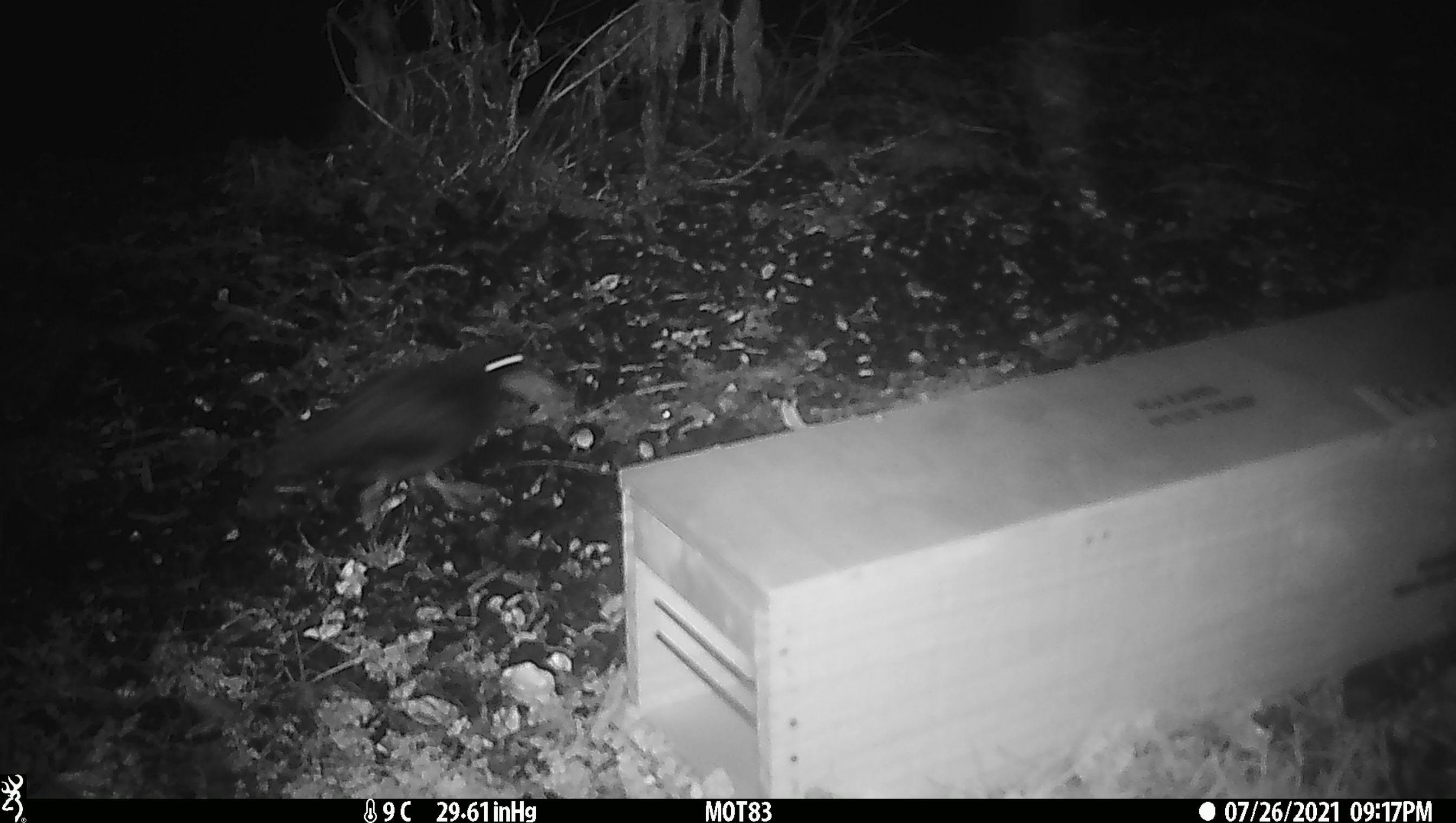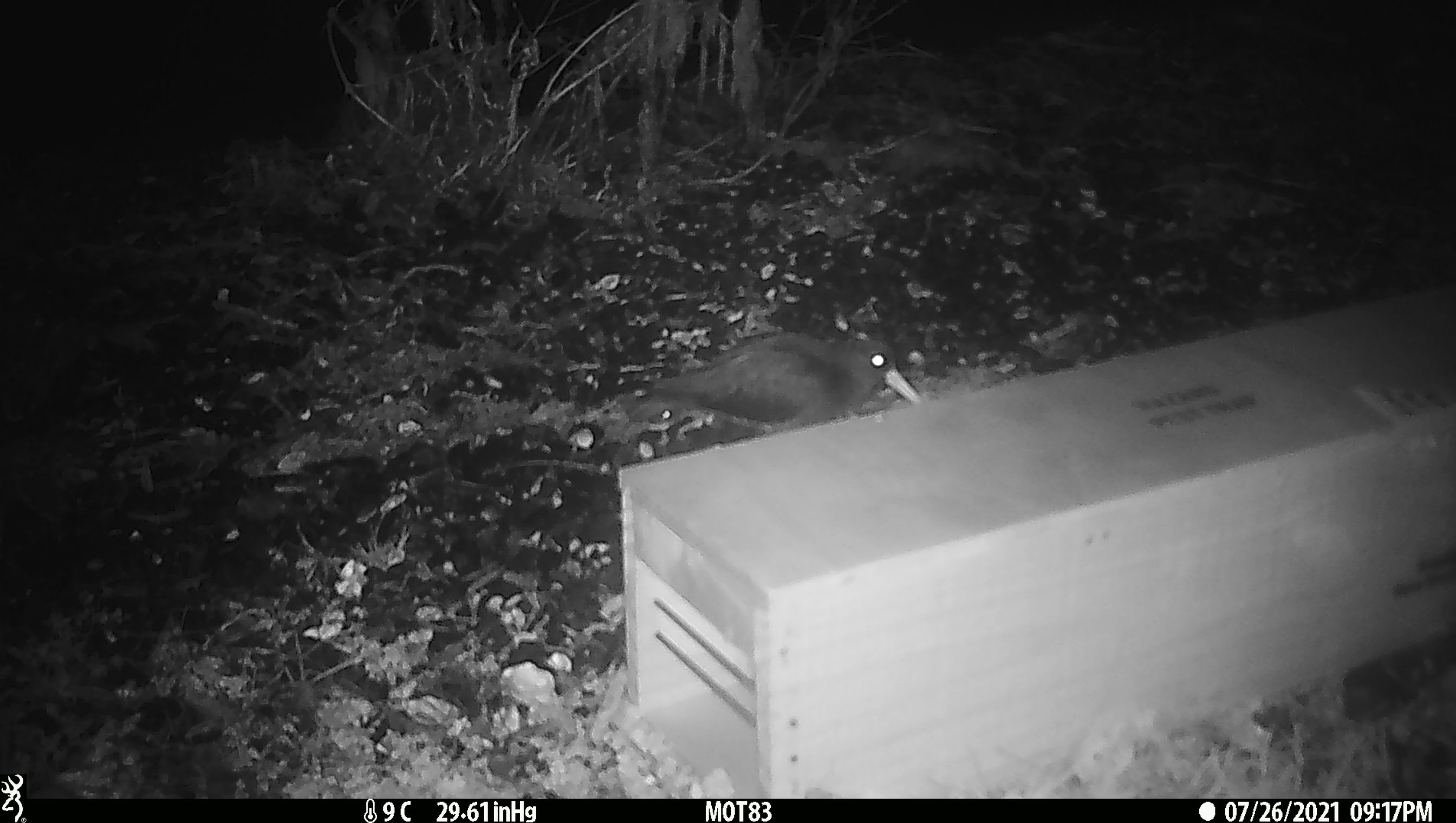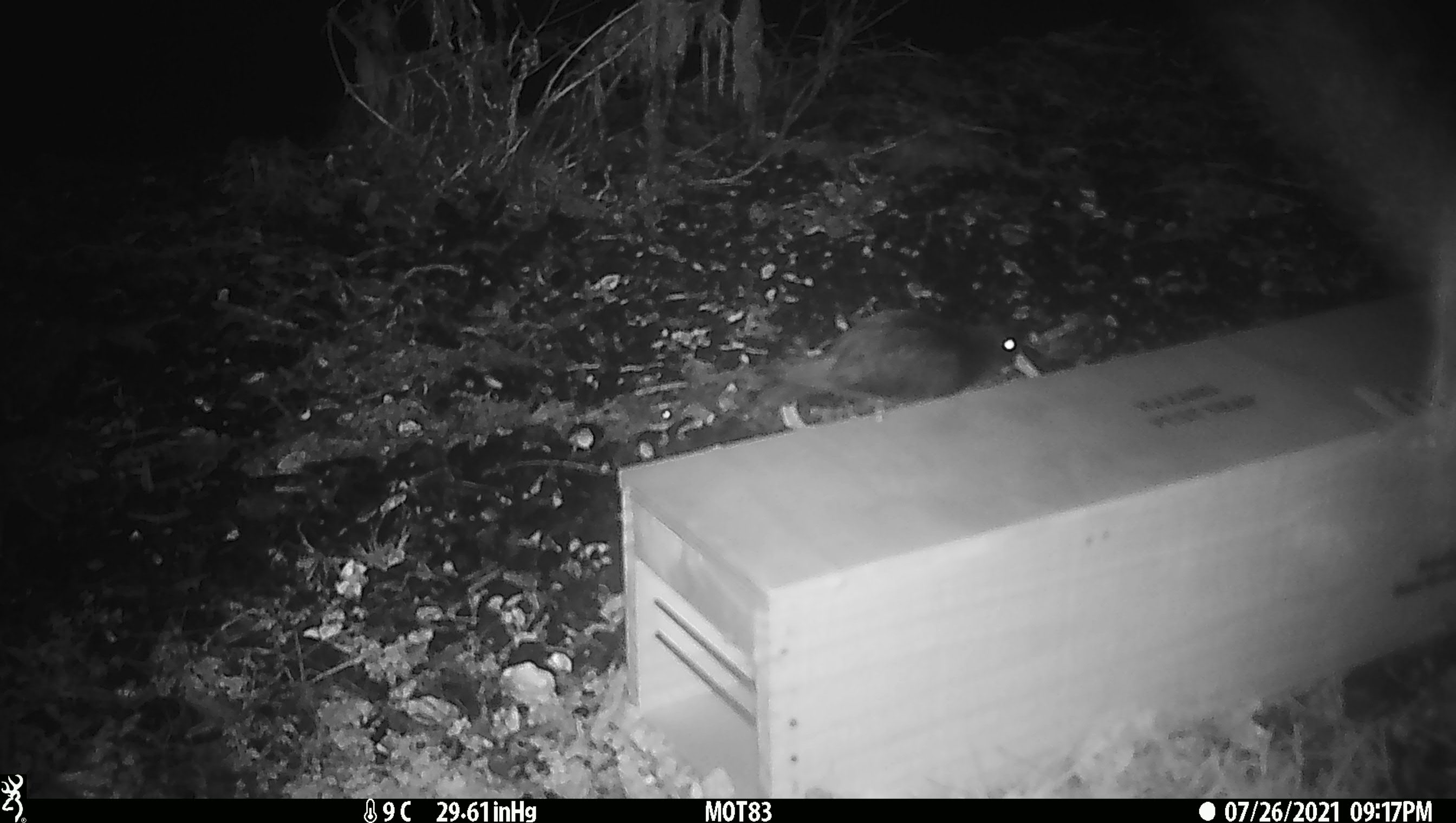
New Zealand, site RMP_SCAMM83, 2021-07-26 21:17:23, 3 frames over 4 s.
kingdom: Animalia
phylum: Chordata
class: Aves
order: Charadriiformes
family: Haematopodidae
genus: Haematopus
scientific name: Haematopus unicolor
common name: variable oystercatcher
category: oystercatcher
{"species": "oystercatcher (variable oystercatcher) (Haematopus unicolor)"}